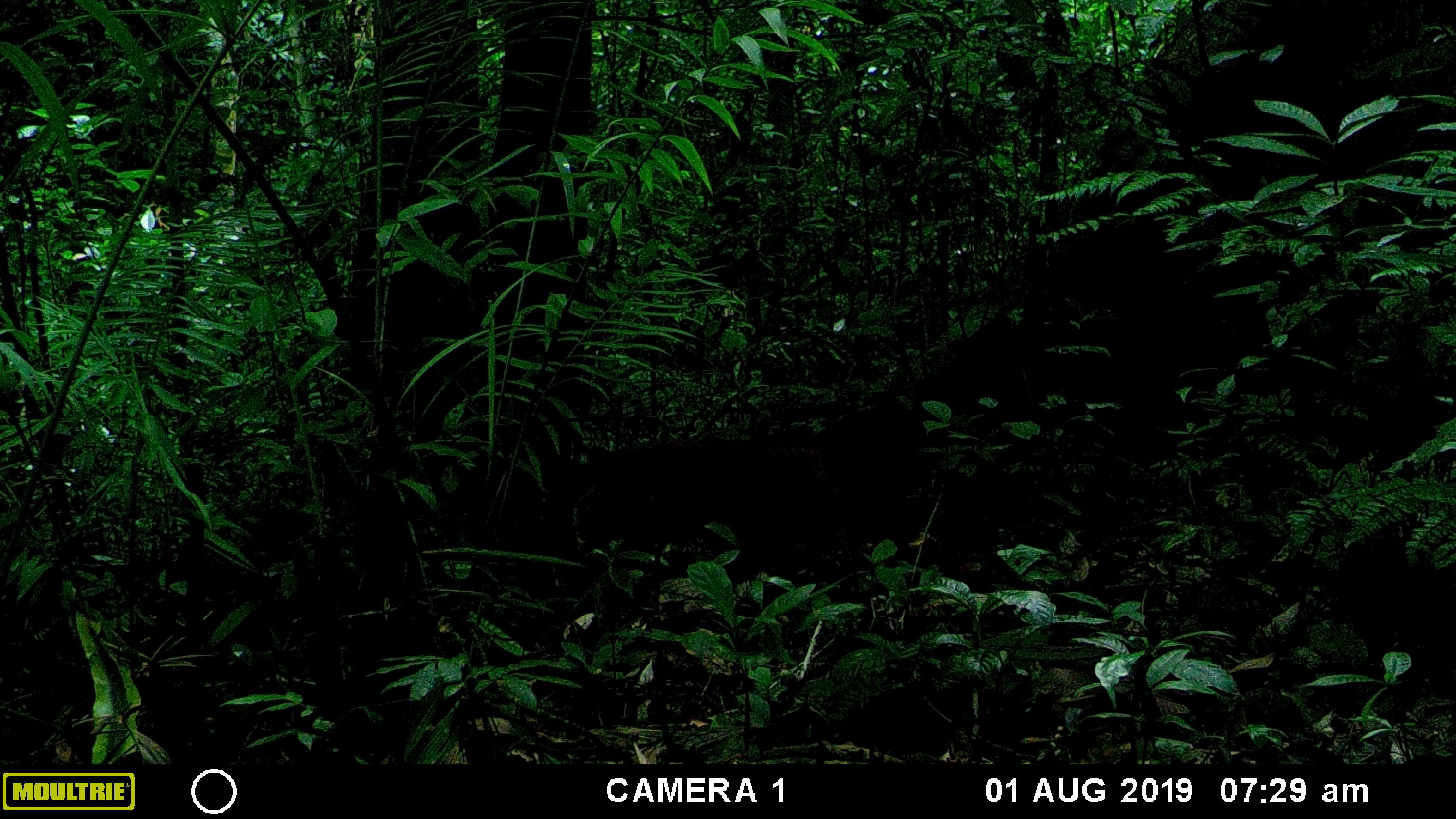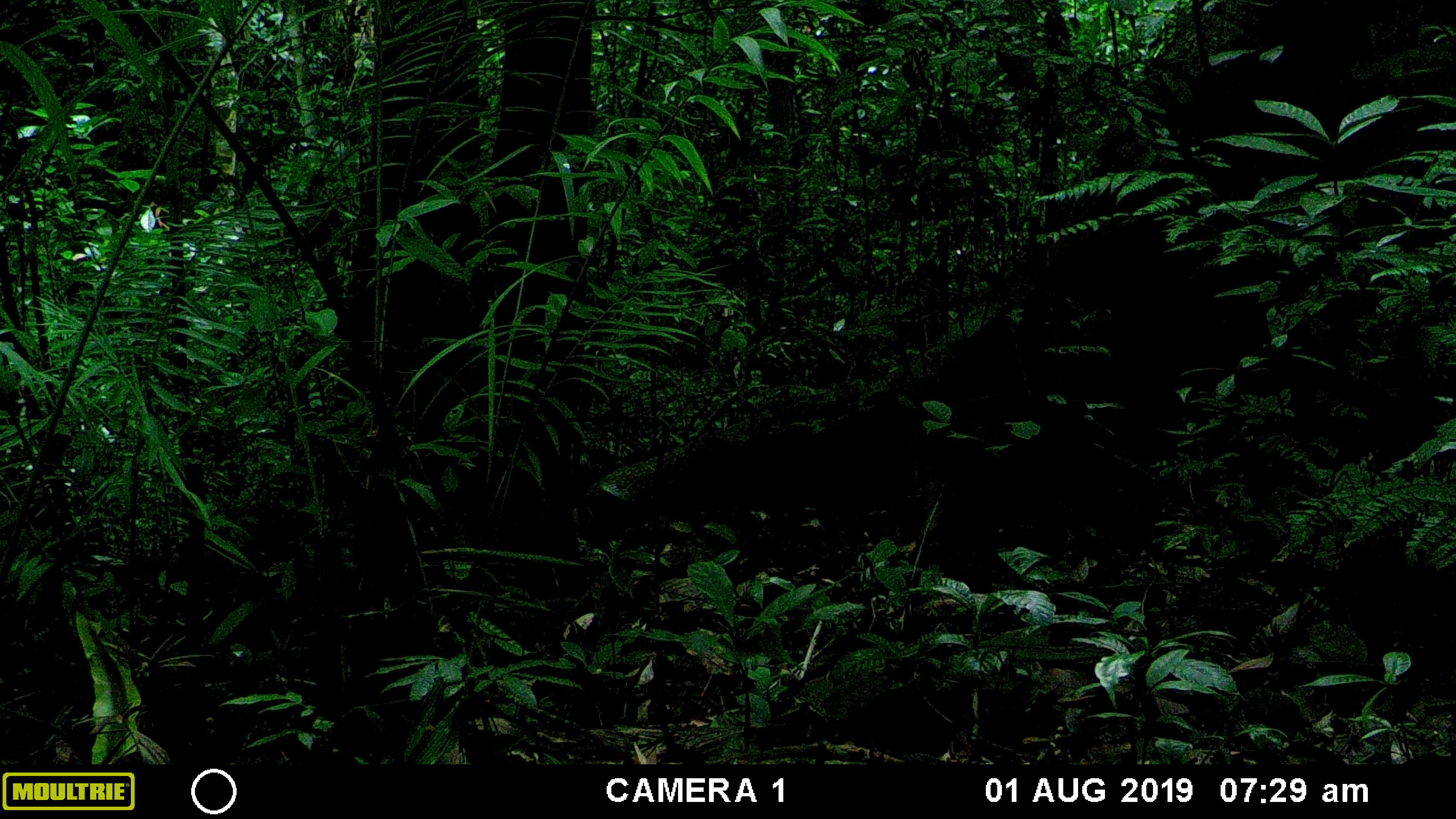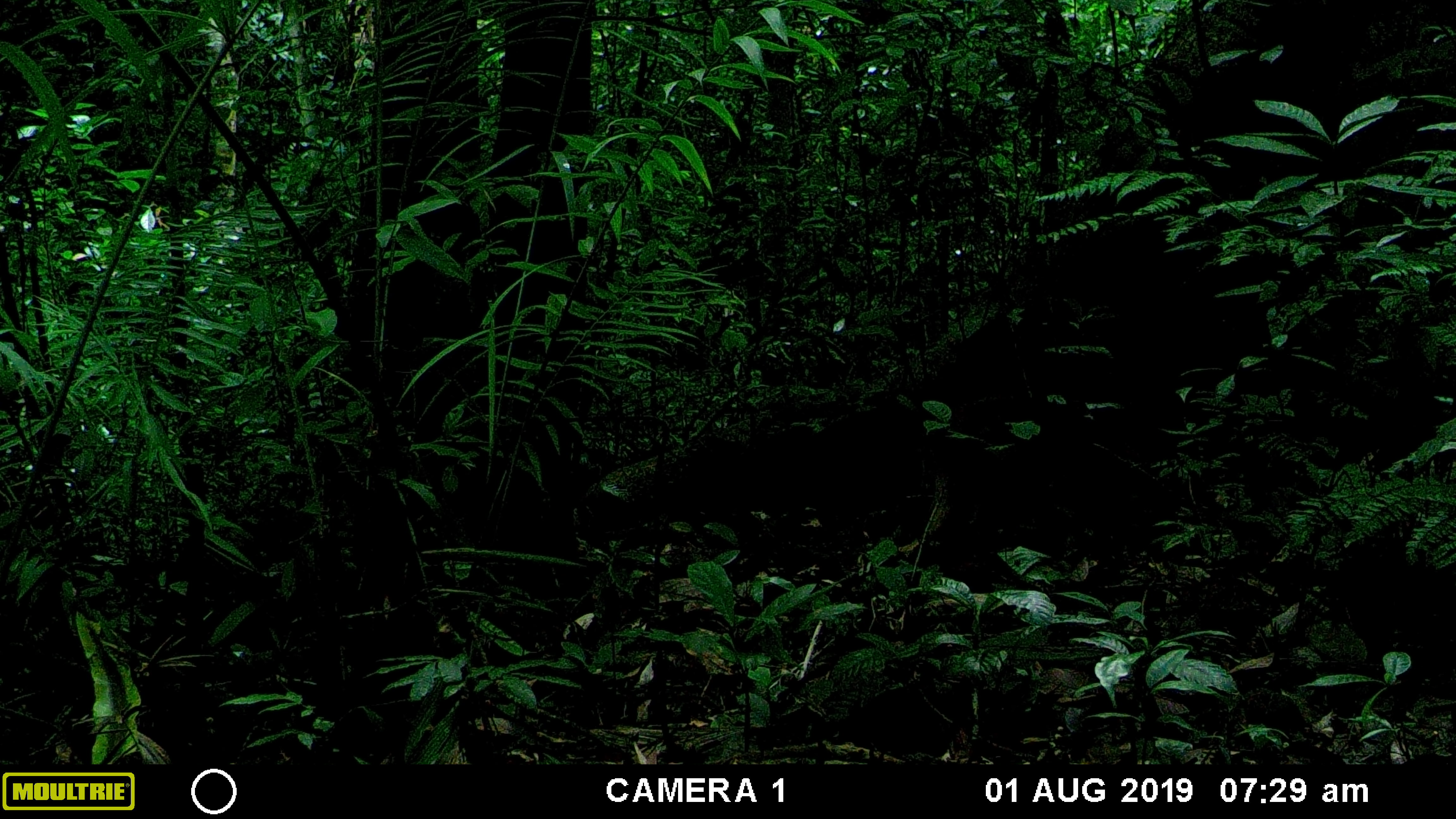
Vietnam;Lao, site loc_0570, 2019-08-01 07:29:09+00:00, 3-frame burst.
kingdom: Animalia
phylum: Chordata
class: Mammalia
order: Artiodactyla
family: Suidae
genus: Sus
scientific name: Sus scrofa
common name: eurasian wild pig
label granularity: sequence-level